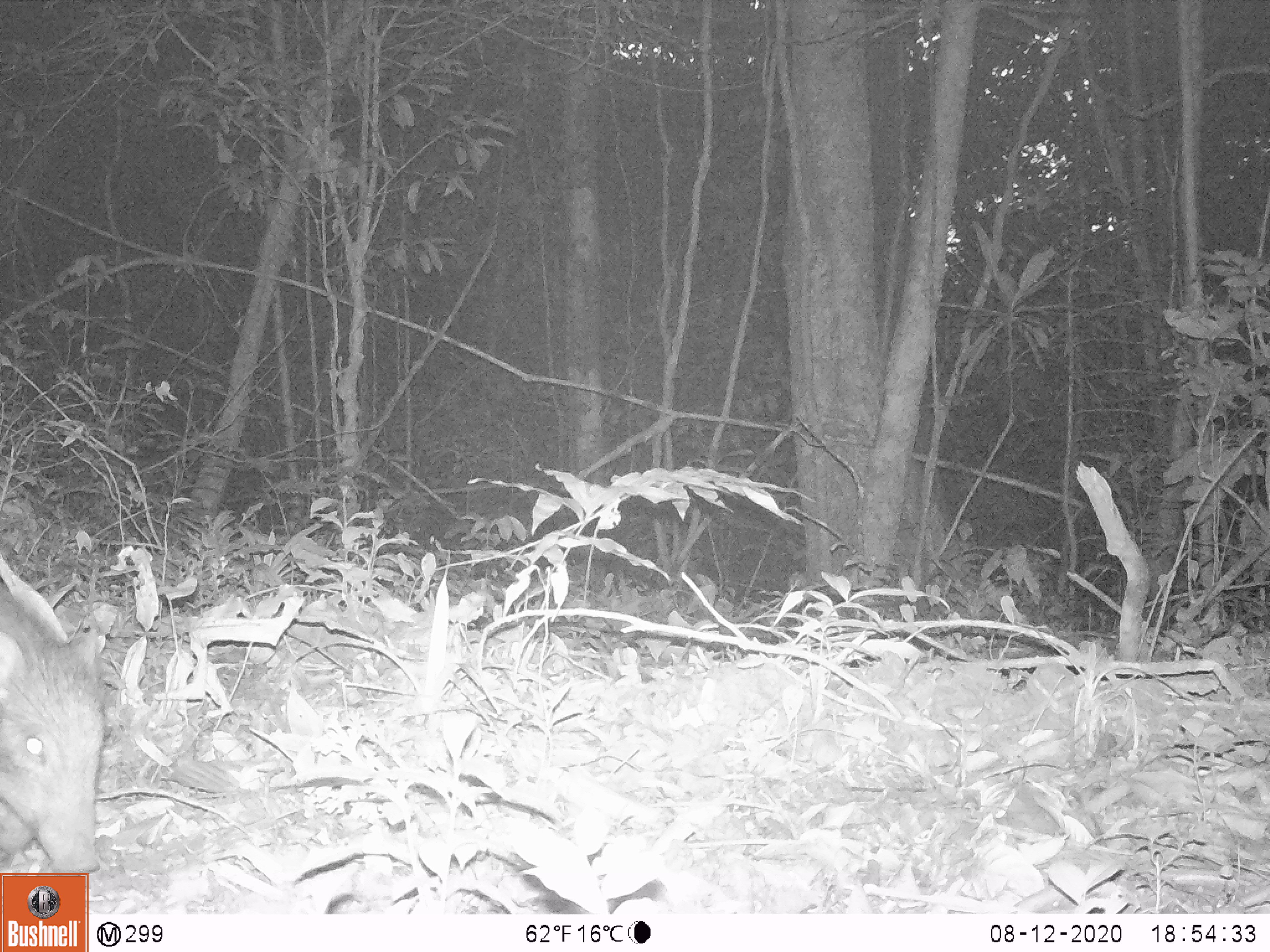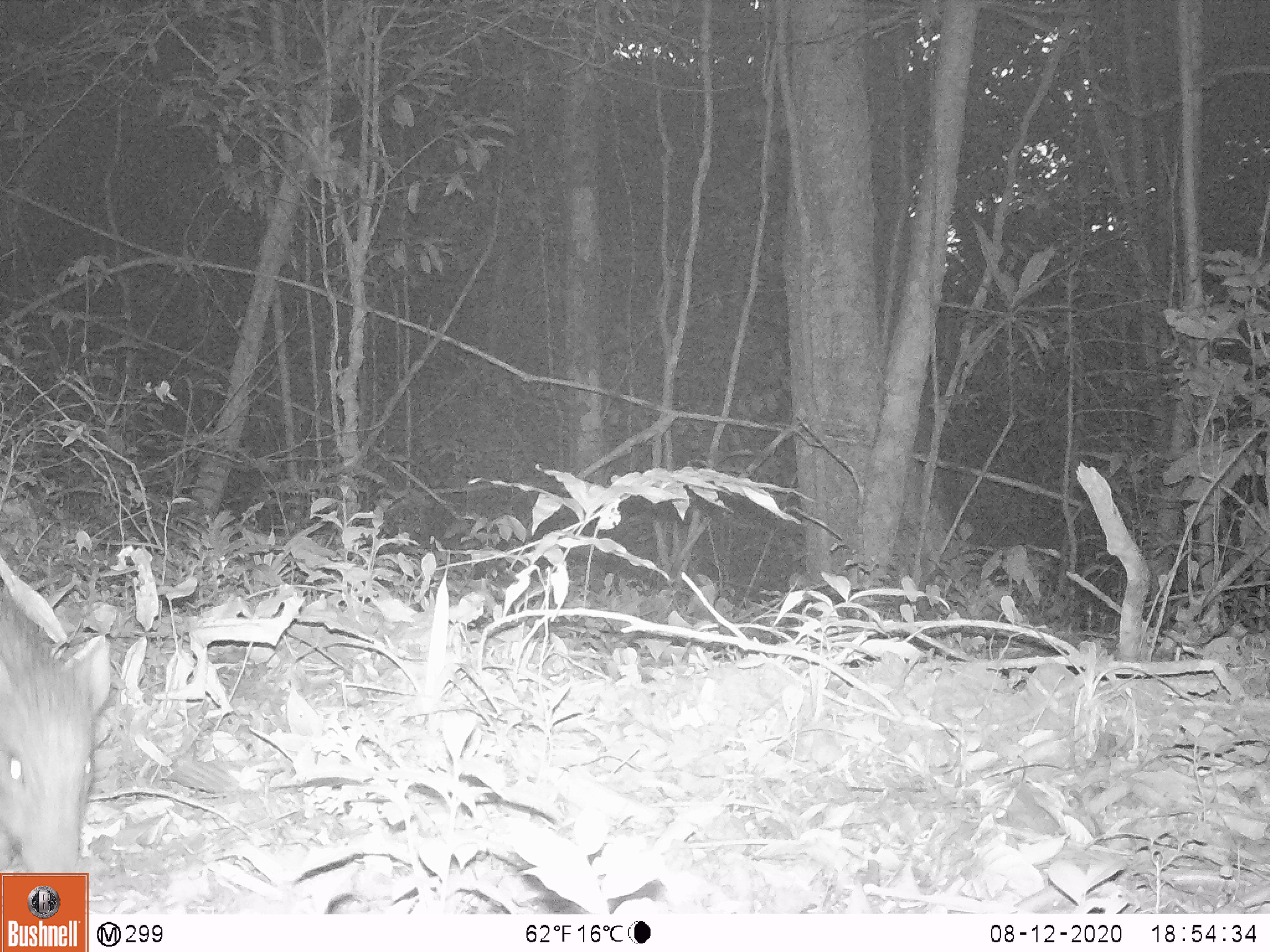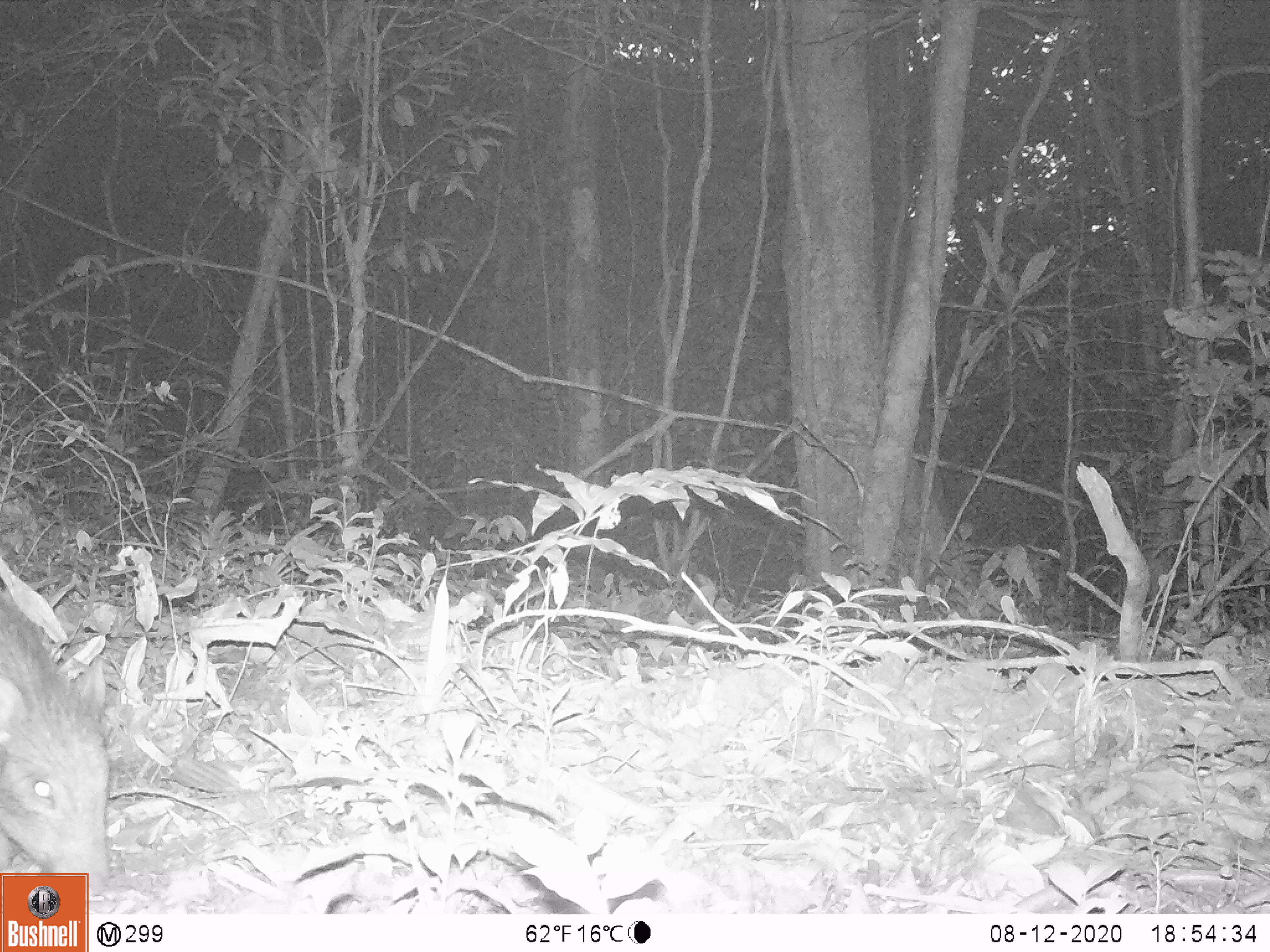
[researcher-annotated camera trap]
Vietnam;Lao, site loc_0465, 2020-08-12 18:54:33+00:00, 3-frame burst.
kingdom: Animalia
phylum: Chordata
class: Mammalia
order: Artiodactyla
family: Suidae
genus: Sus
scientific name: Sus scrofa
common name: eurasian wild pig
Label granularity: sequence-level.